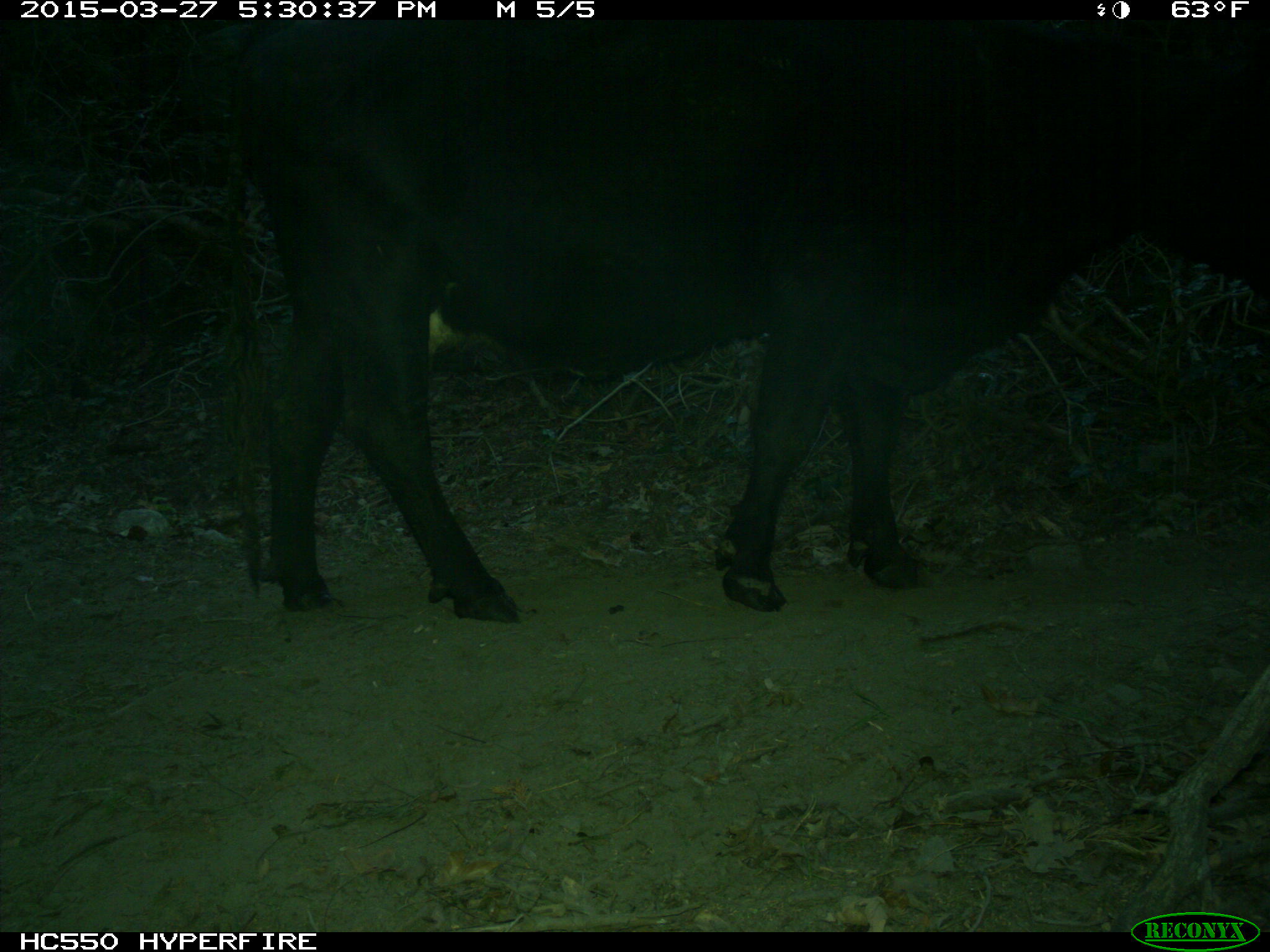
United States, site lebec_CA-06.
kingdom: Animalia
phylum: Chordata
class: Mammalia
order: Artiodactyla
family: Bovidae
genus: Bos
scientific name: Bos taurus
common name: domestic cow